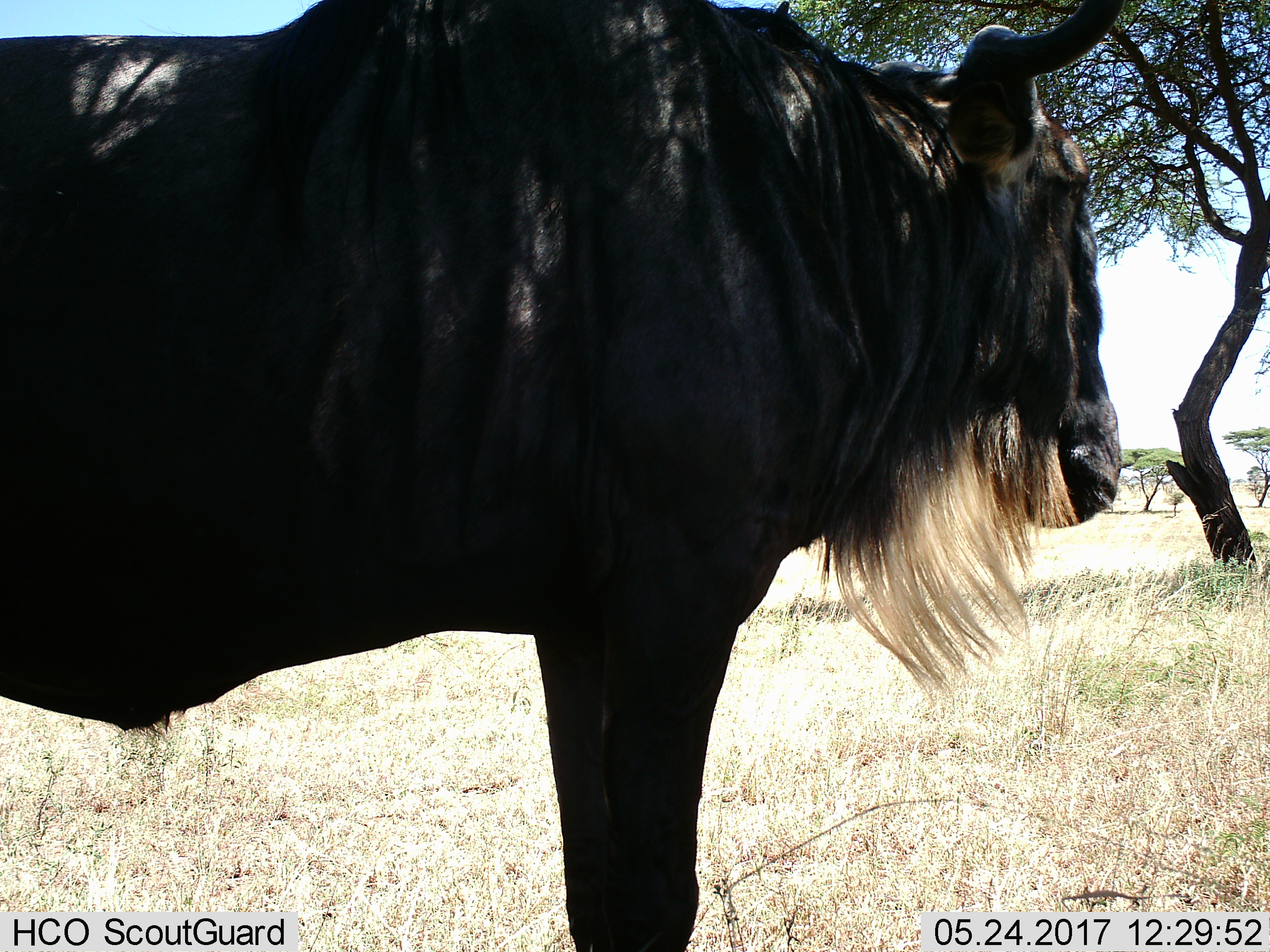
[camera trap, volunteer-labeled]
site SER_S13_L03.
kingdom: Animalia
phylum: Chordata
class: Mammalia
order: Artiodactyla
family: Bovidae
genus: Connochaetes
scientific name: Connochaetes taurinus taurinus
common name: blue wildebeest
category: wildebeestblue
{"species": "wildebeestblue (blue wildebeest) (Connochaetes taurinus taurinus)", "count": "1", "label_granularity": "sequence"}